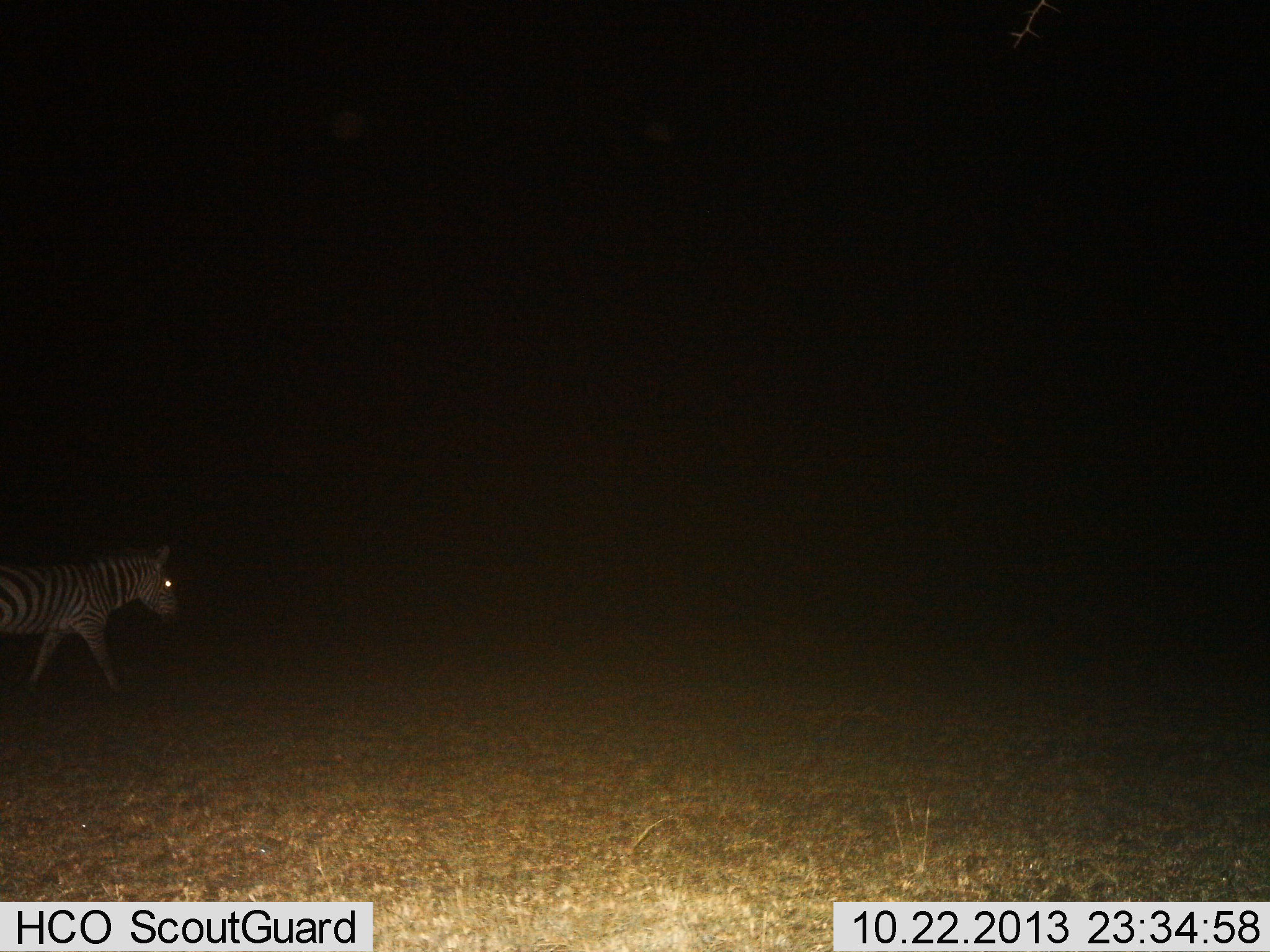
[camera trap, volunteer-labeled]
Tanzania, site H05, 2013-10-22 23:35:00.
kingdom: Animalia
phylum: Chordata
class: Mammalia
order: Perissodactyla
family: Equidae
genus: Equus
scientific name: Equus quagga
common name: plains zebra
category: zebra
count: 1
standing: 7%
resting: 3%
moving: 90%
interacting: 0%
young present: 0%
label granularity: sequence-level